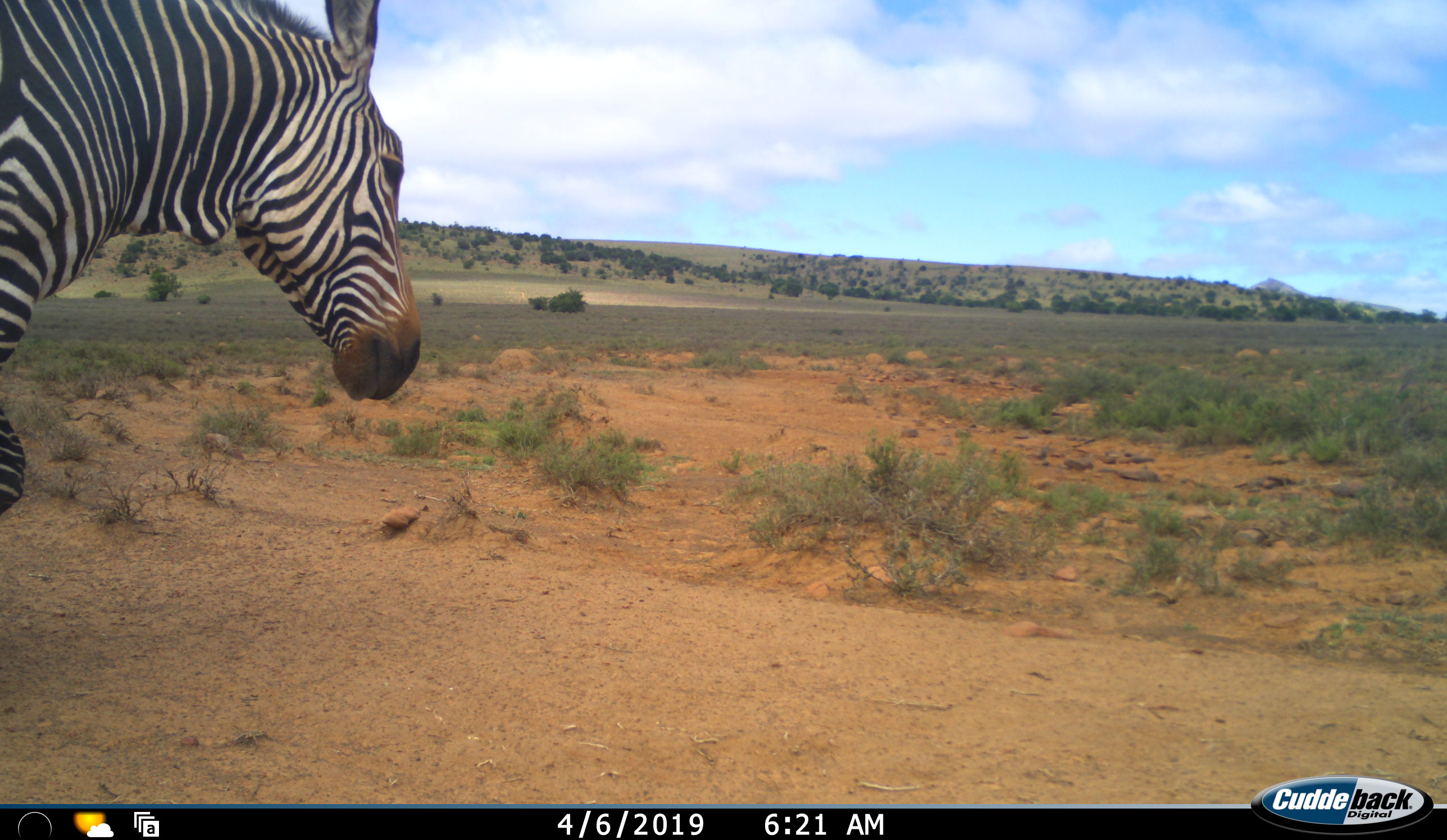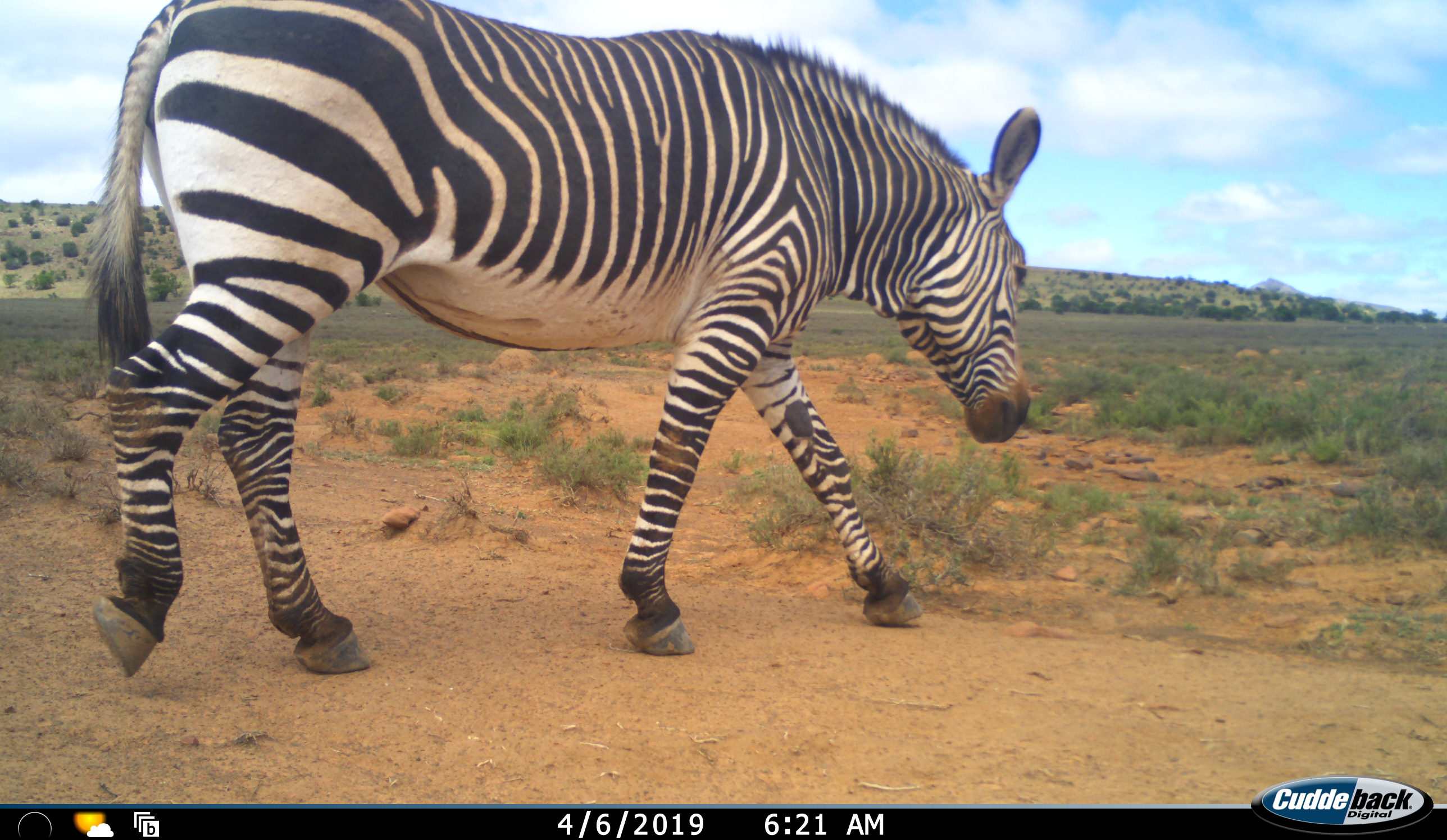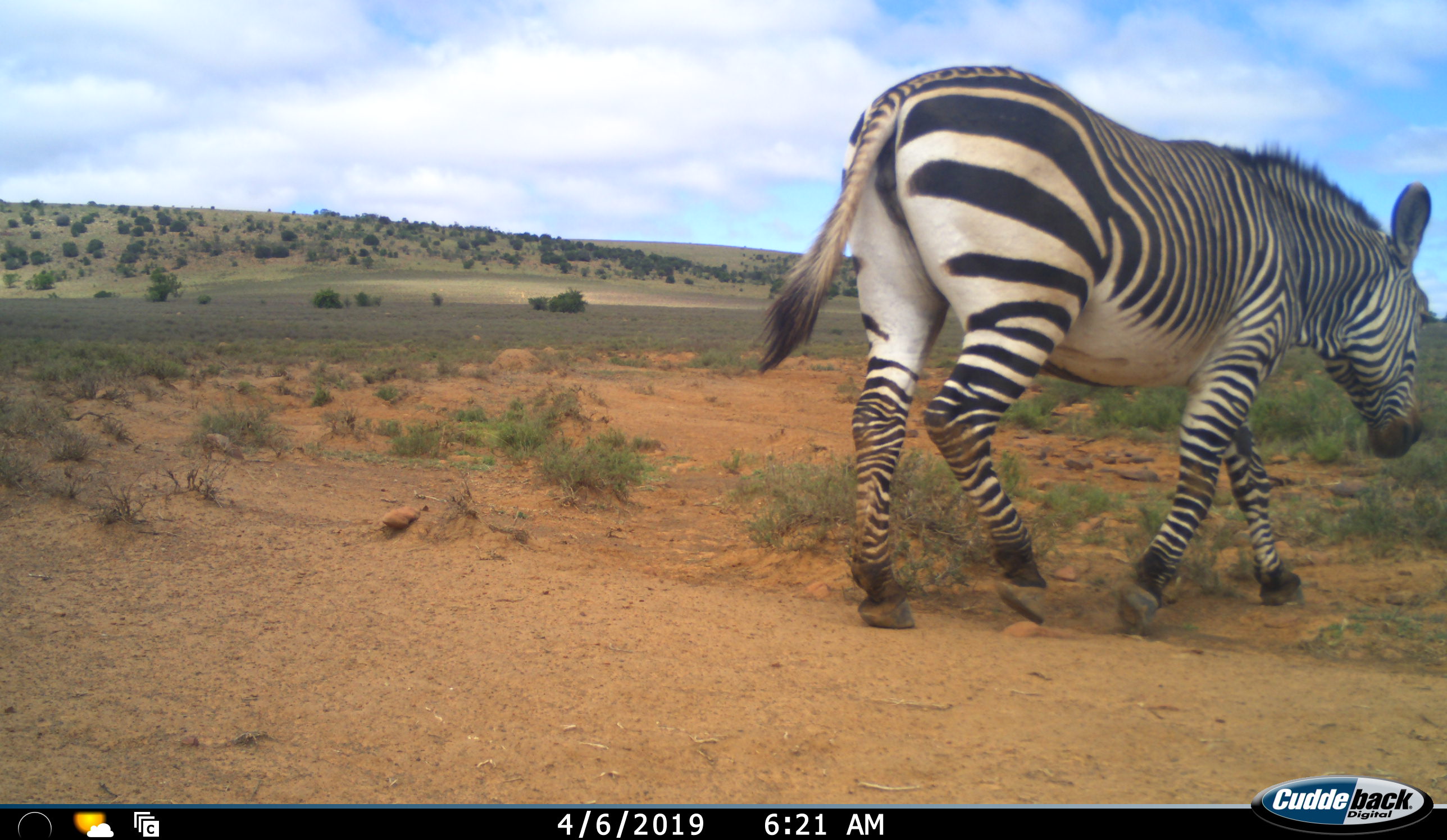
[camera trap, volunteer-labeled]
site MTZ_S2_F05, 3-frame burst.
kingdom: Animalia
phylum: Chordata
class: Mammalia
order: Perissodactyla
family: Equidae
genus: Equus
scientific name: Equus zebra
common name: mountain zebra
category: zebramountain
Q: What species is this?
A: Zebramountain (mountain zebra) (Equus zebra).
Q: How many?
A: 1.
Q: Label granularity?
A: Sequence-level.